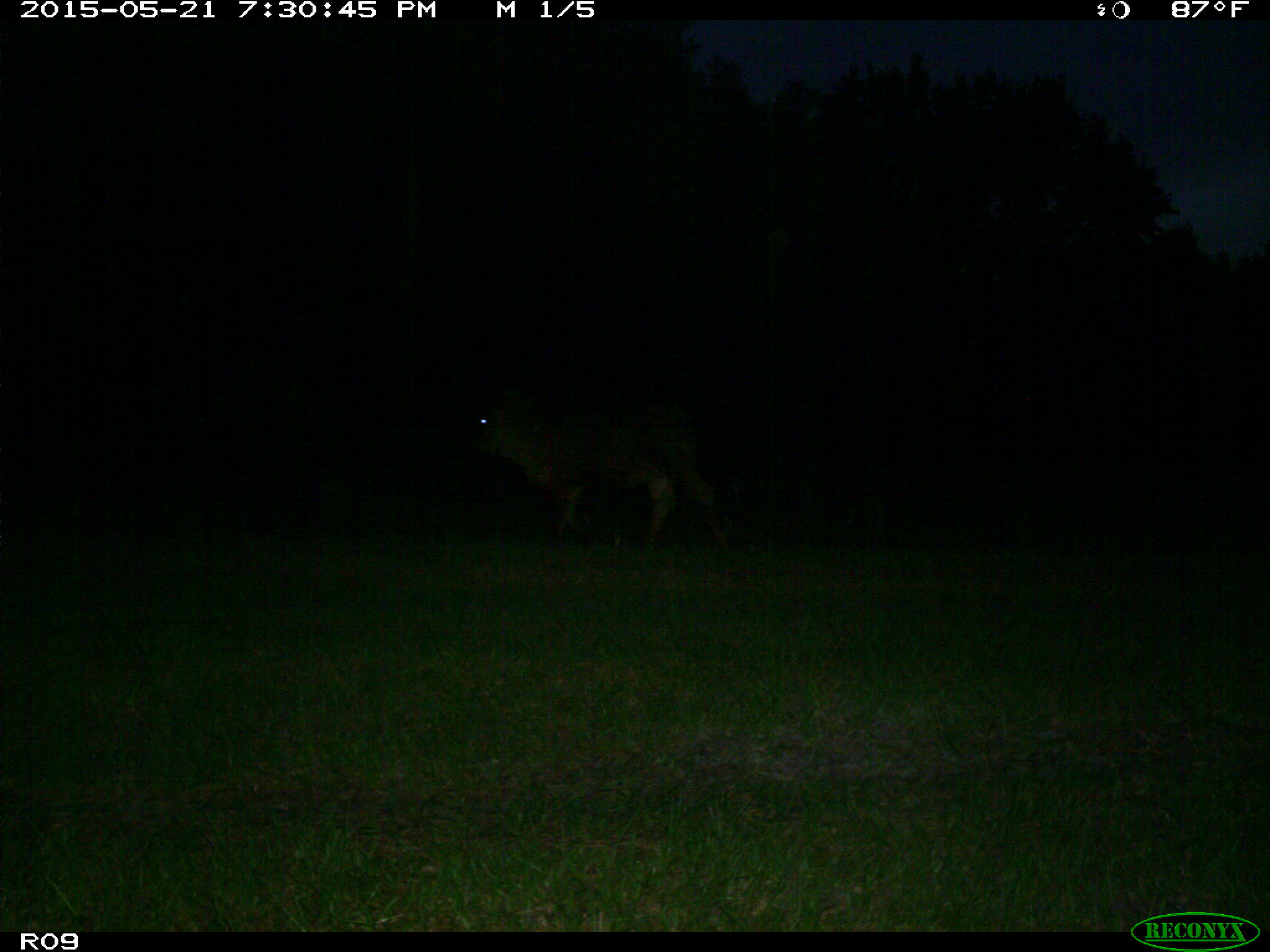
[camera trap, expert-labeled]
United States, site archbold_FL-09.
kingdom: Animalia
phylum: Chordata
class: Mammalia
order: Artiodactyla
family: Bovidae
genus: Bos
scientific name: Bos taurus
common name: domestic cow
Bos taurus (domestic cow).